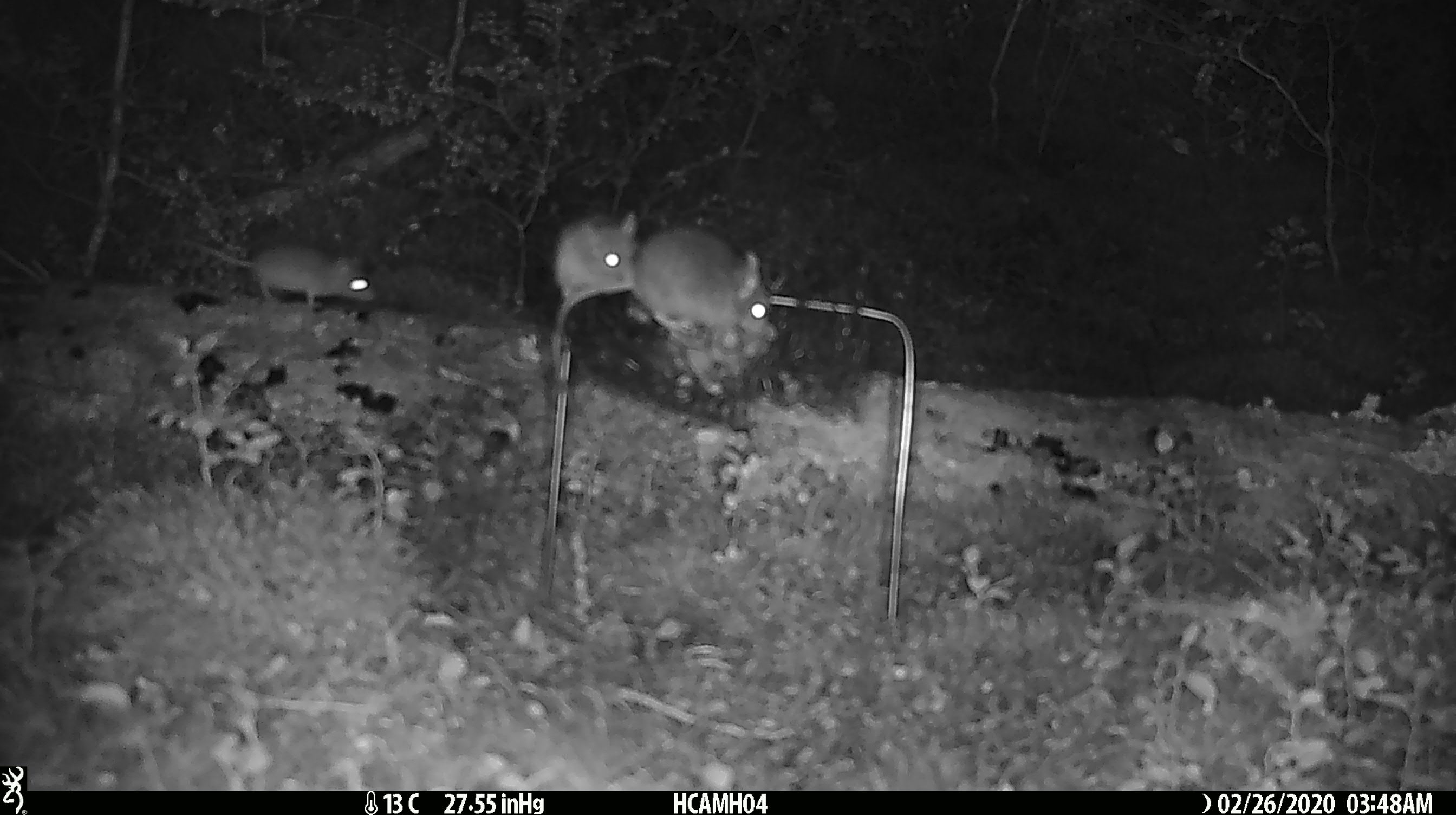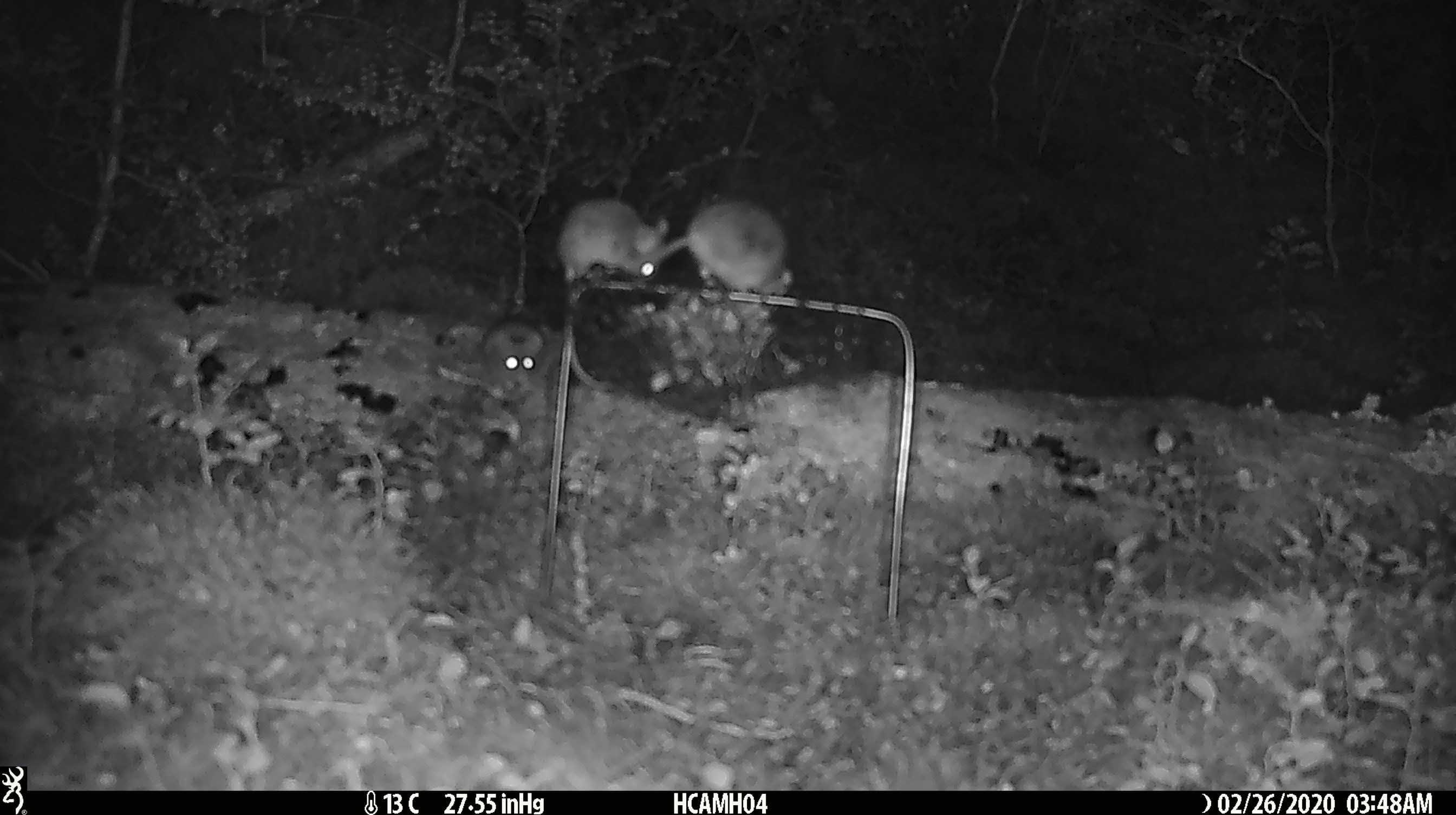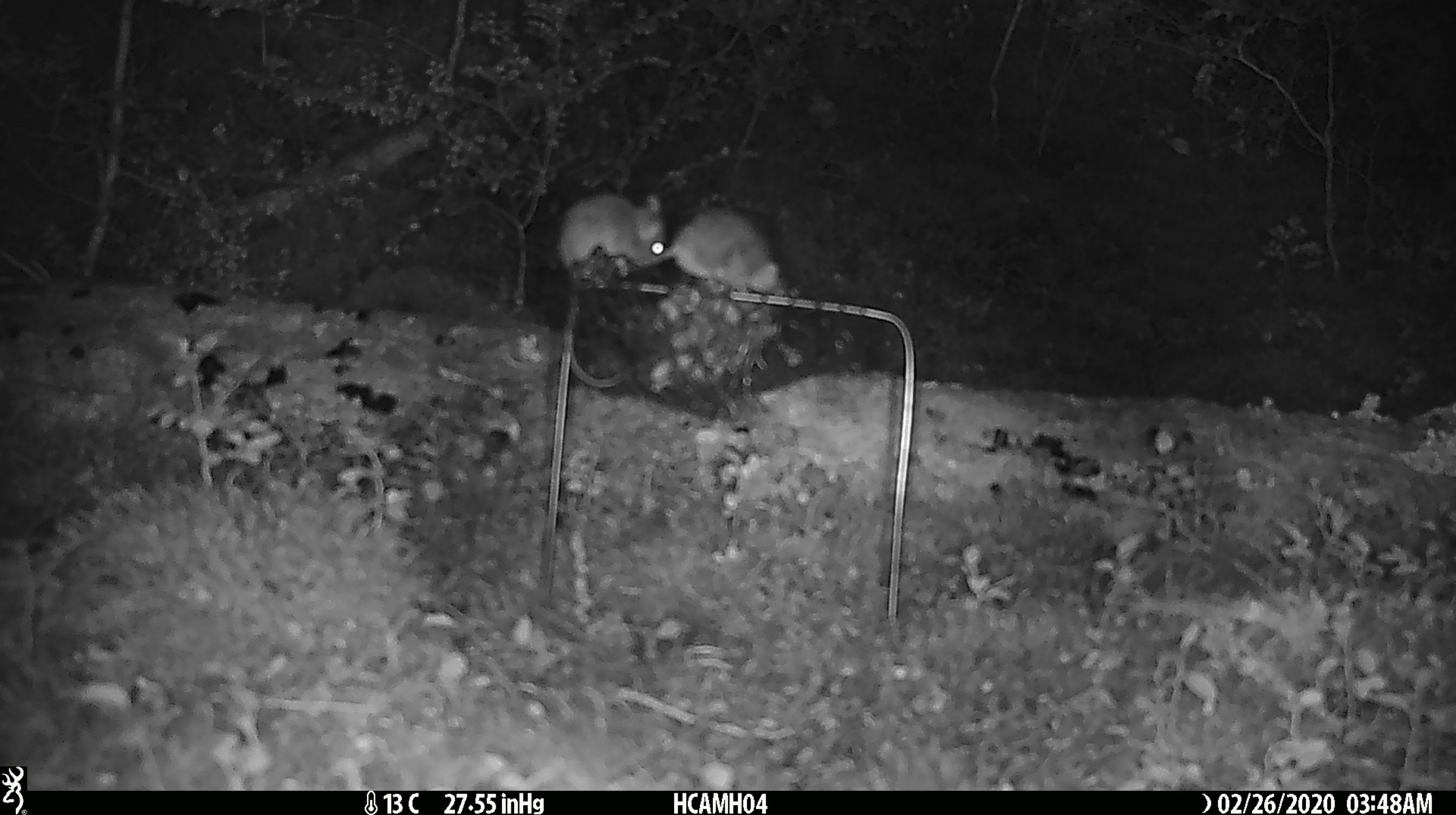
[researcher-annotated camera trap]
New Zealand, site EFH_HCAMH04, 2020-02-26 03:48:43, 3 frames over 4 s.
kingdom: Animalia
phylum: Chordata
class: Mammalia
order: Rodentia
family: Muridae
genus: Mus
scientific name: Mus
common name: mouse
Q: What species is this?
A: Mouse (Mus).